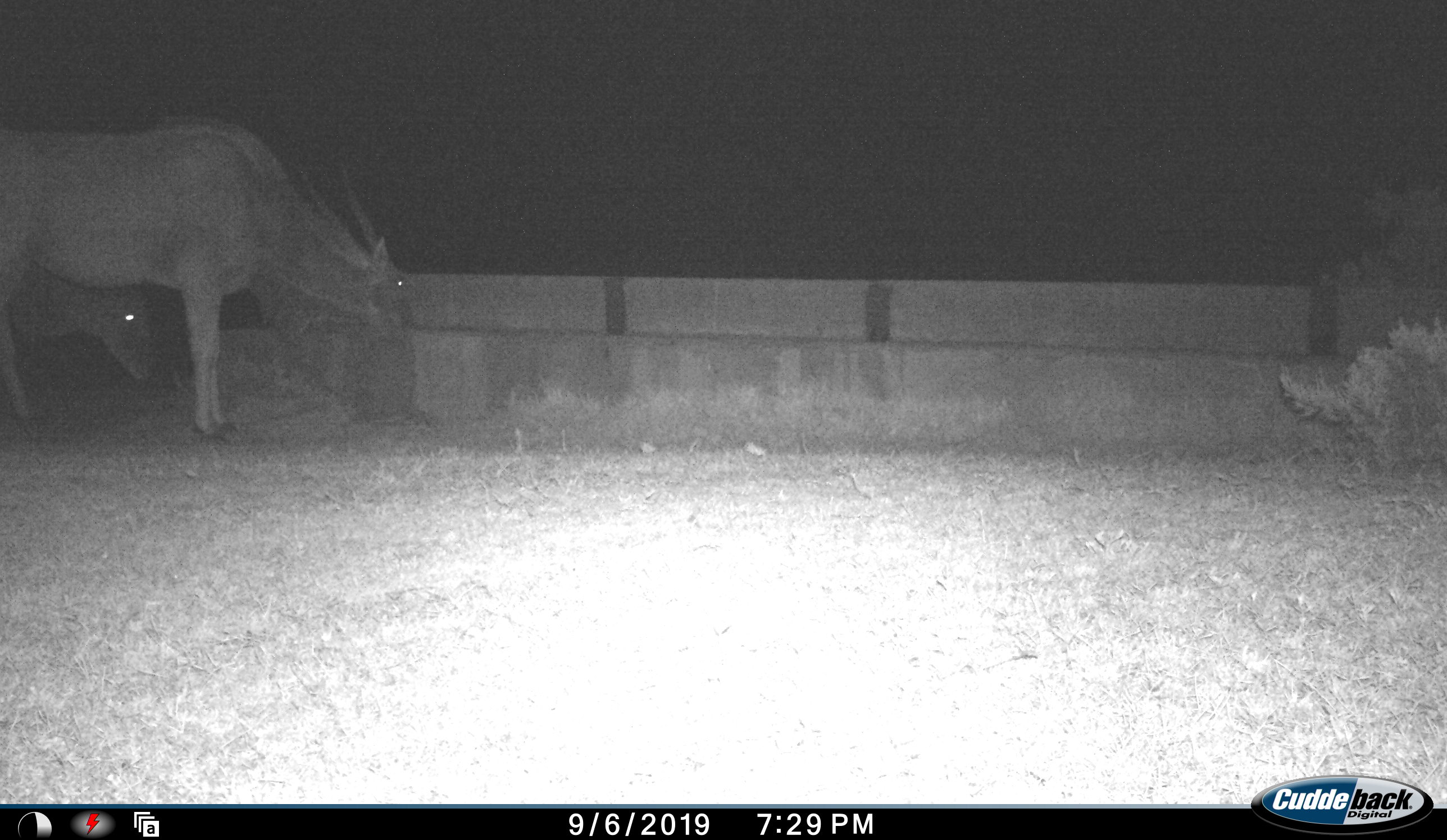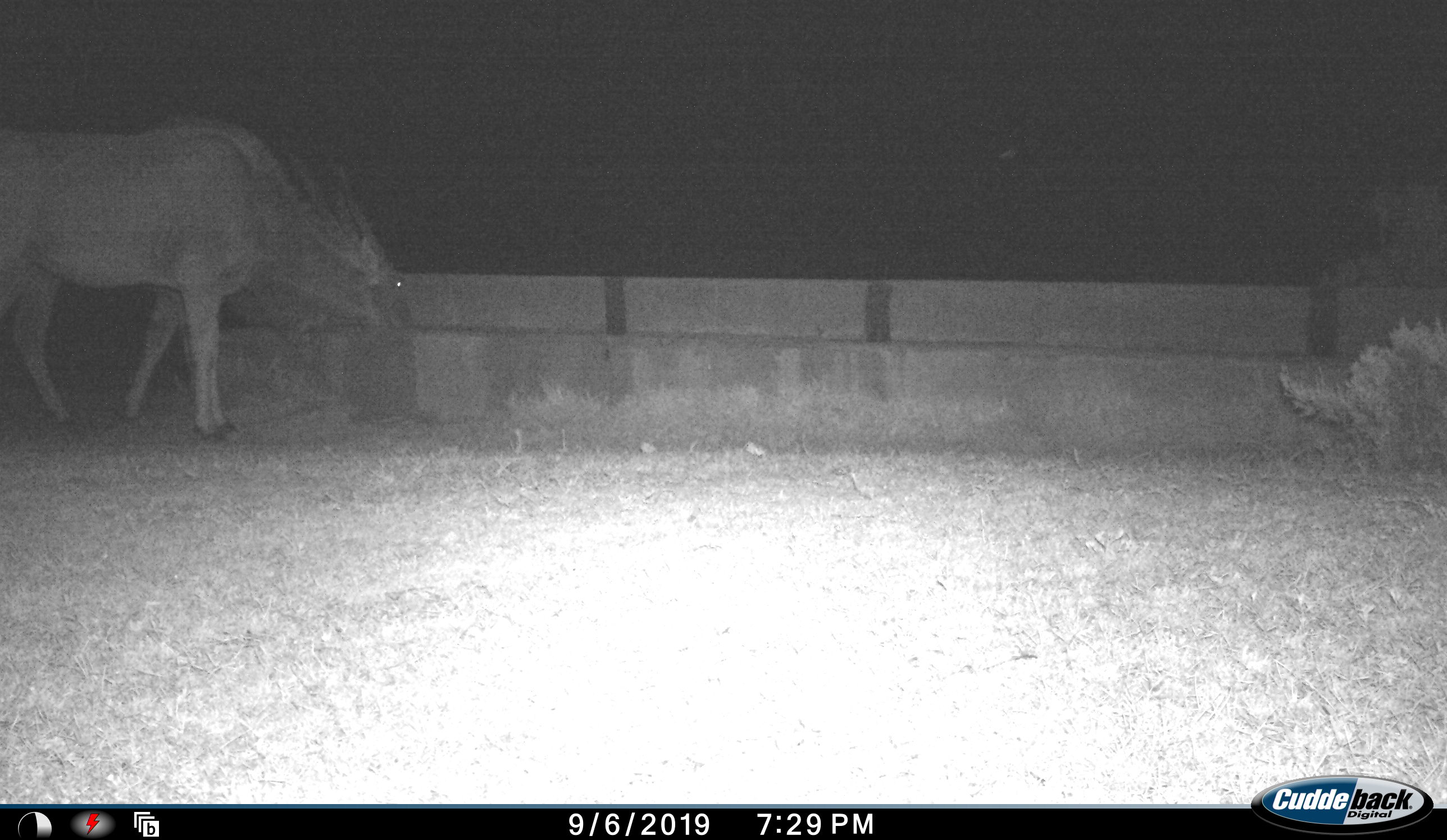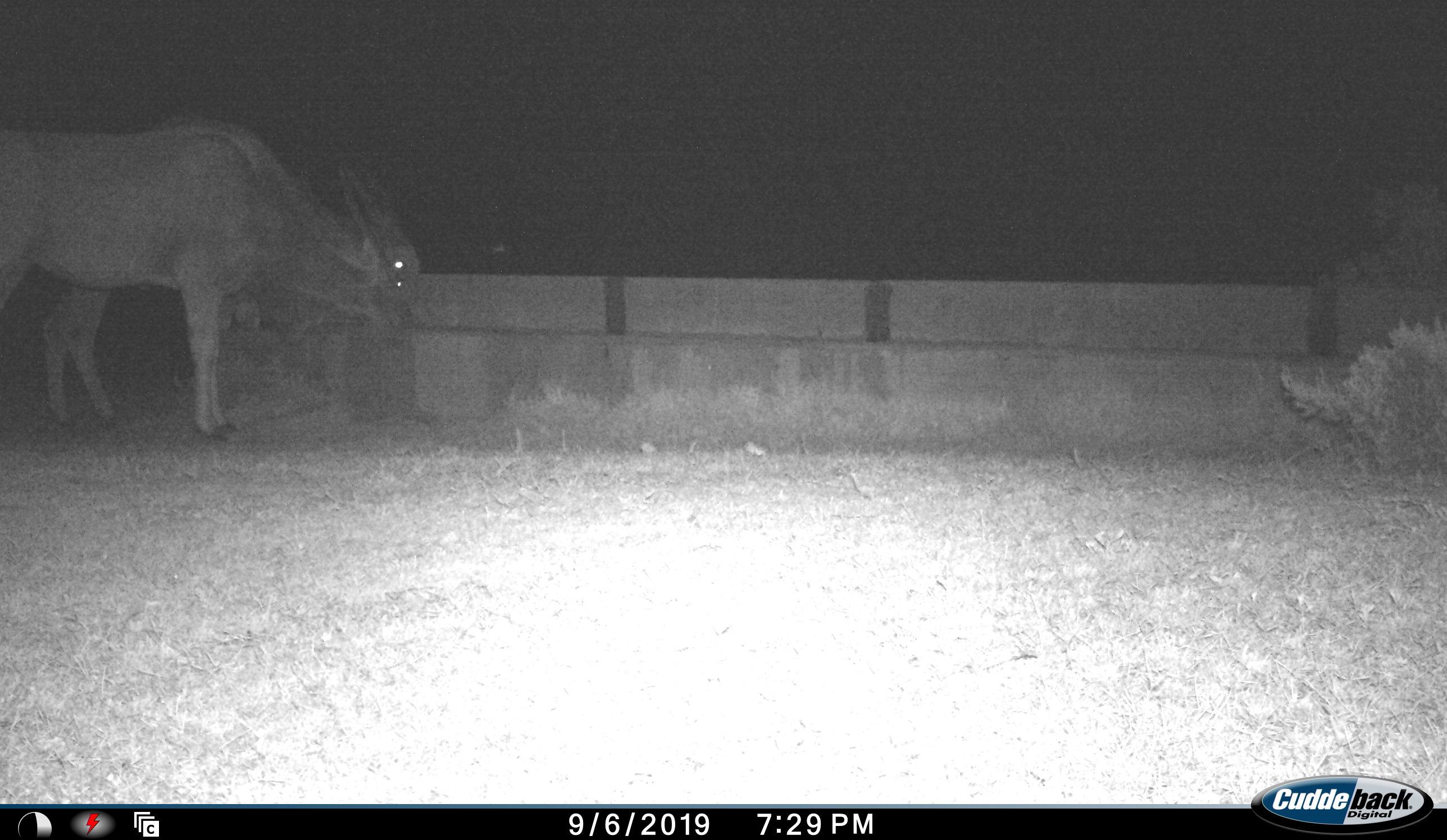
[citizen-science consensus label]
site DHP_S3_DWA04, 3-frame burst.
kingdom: Animalia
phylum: Chordata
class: Mammalia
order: Artiodactyla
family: Bovidae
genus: Tragelaphus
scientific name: Tragelaphus oryx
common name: eland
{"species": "eland (Tragelaphus oryx)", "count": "2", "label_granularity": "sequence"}